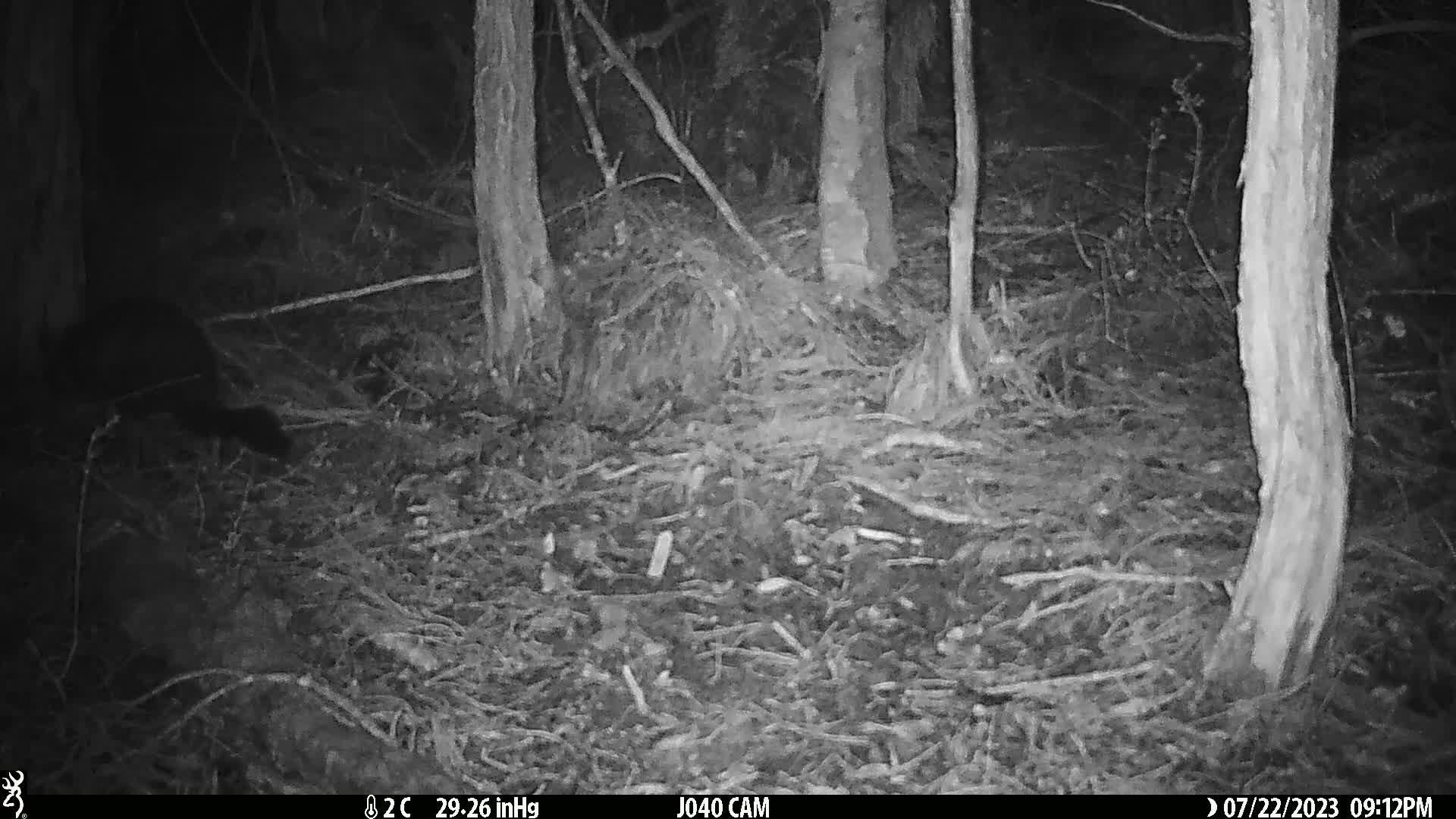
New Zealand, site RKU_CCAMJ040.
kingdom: Animalia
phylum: Chordata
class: Mammalia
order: Diprotodontia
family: Phalangeridae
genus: Trichosurus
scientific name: Trichosurus vulpecula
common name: common brushtail possum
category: possum